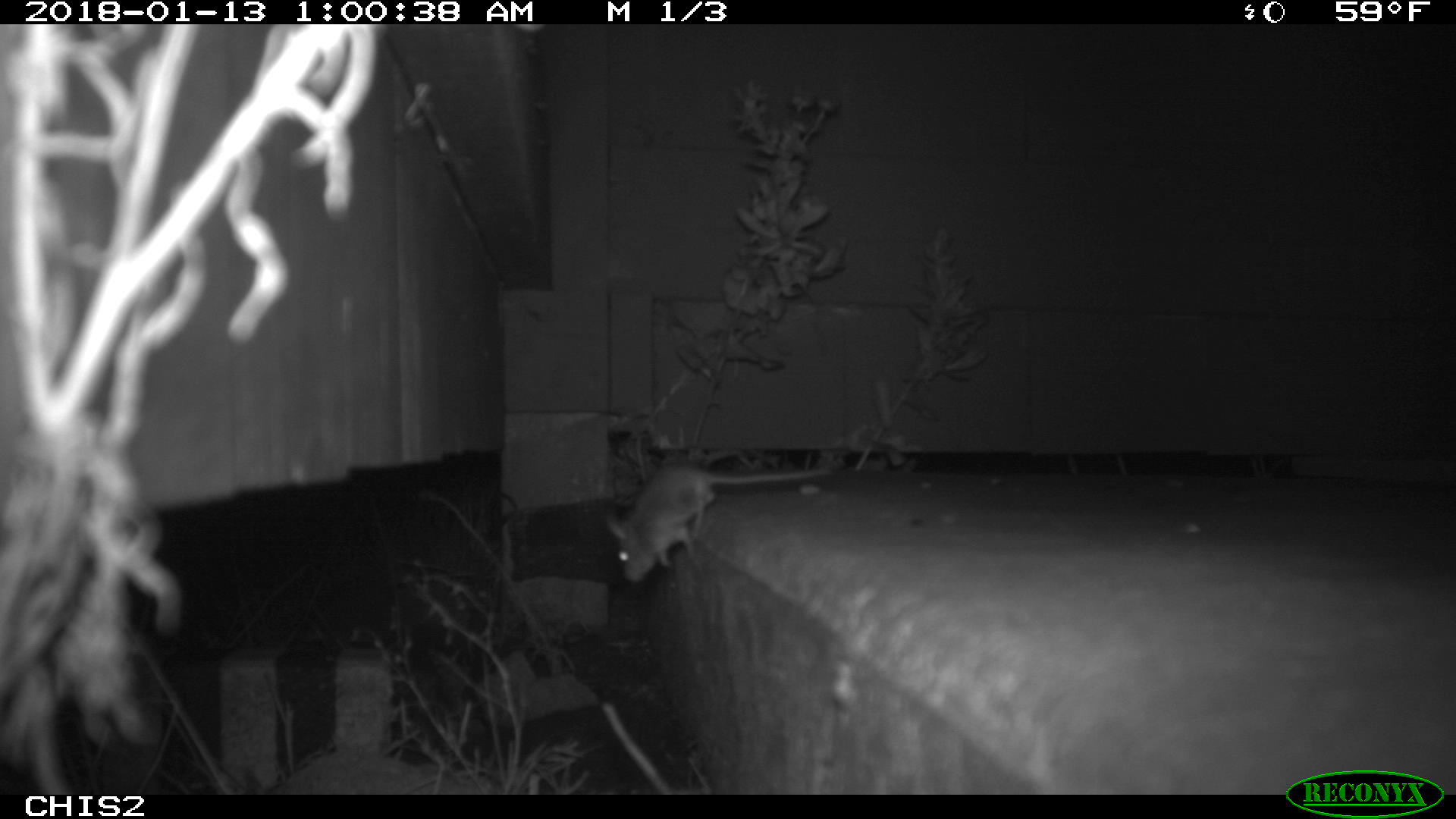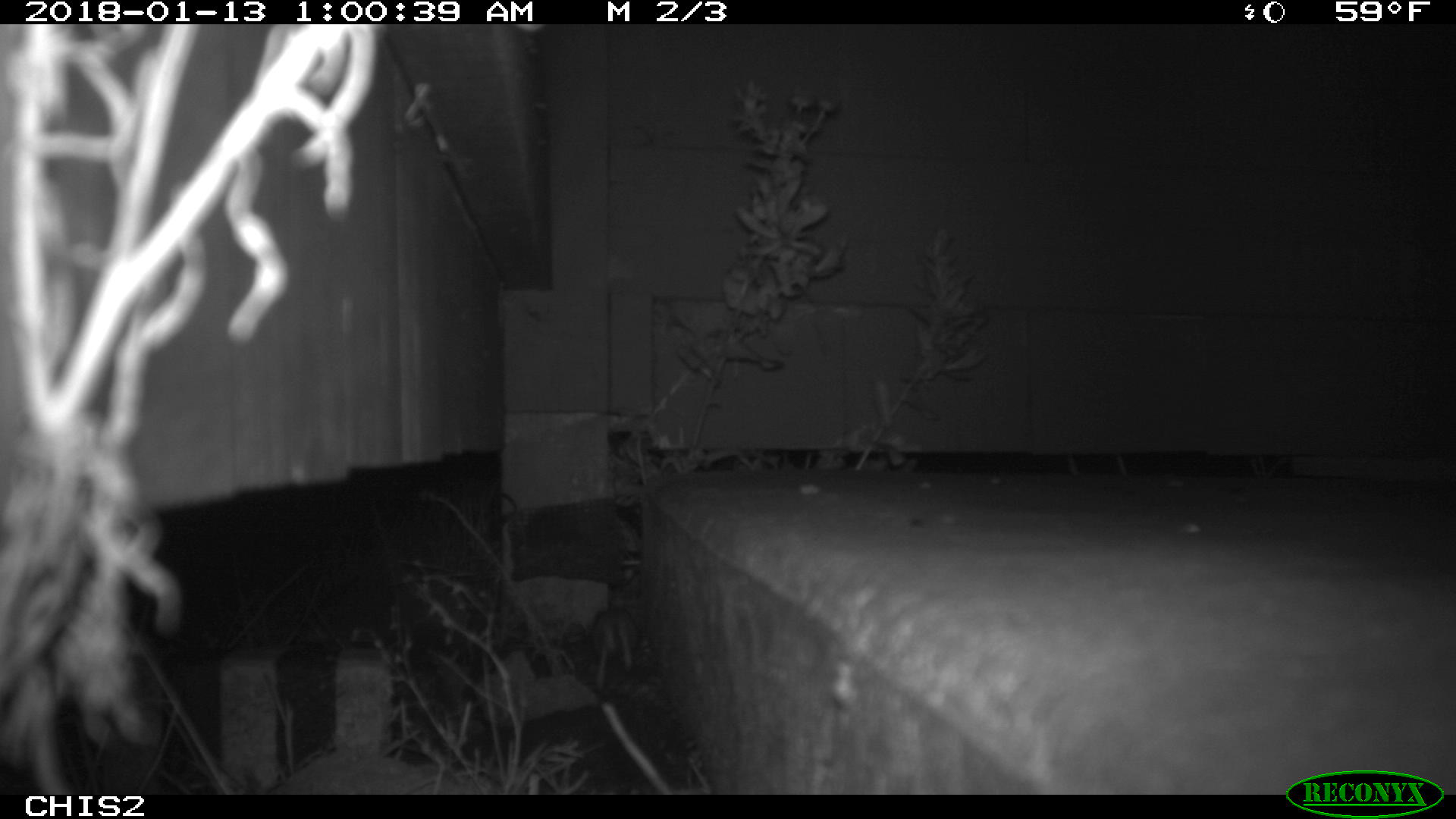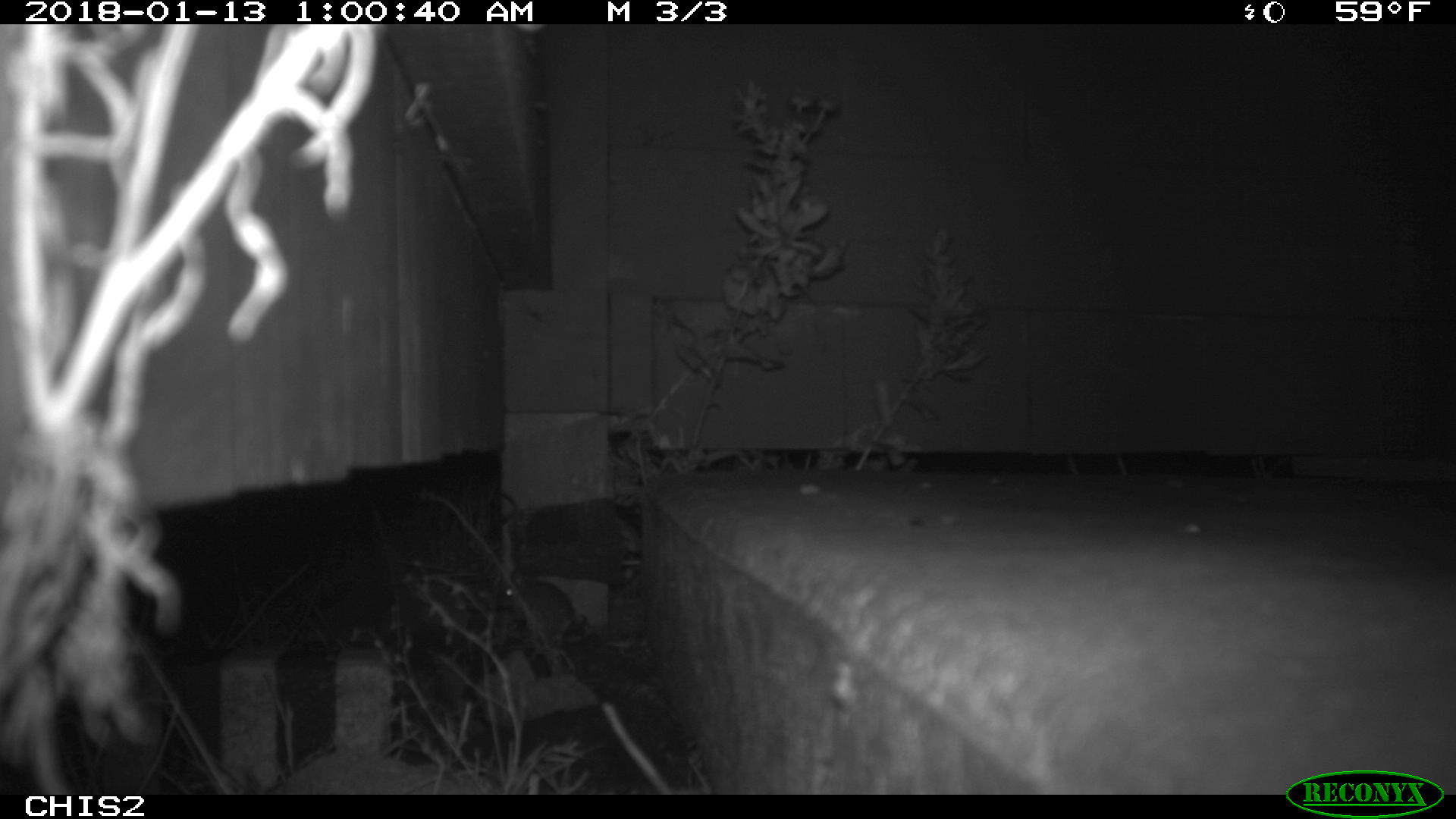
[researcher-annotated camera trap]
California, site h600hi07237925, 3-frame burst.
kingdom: Animalia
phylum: Chordata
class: Mammalia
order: Rodentia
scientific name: Rodentia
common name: rodent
Rodent (Rodentia).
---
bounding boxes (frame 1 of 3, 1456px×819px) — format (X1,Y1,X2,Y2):
rodent: (606,462,833,581)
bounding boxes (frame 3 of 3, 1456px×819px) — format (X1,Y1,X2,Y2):
rodent: (501,575,576,643)